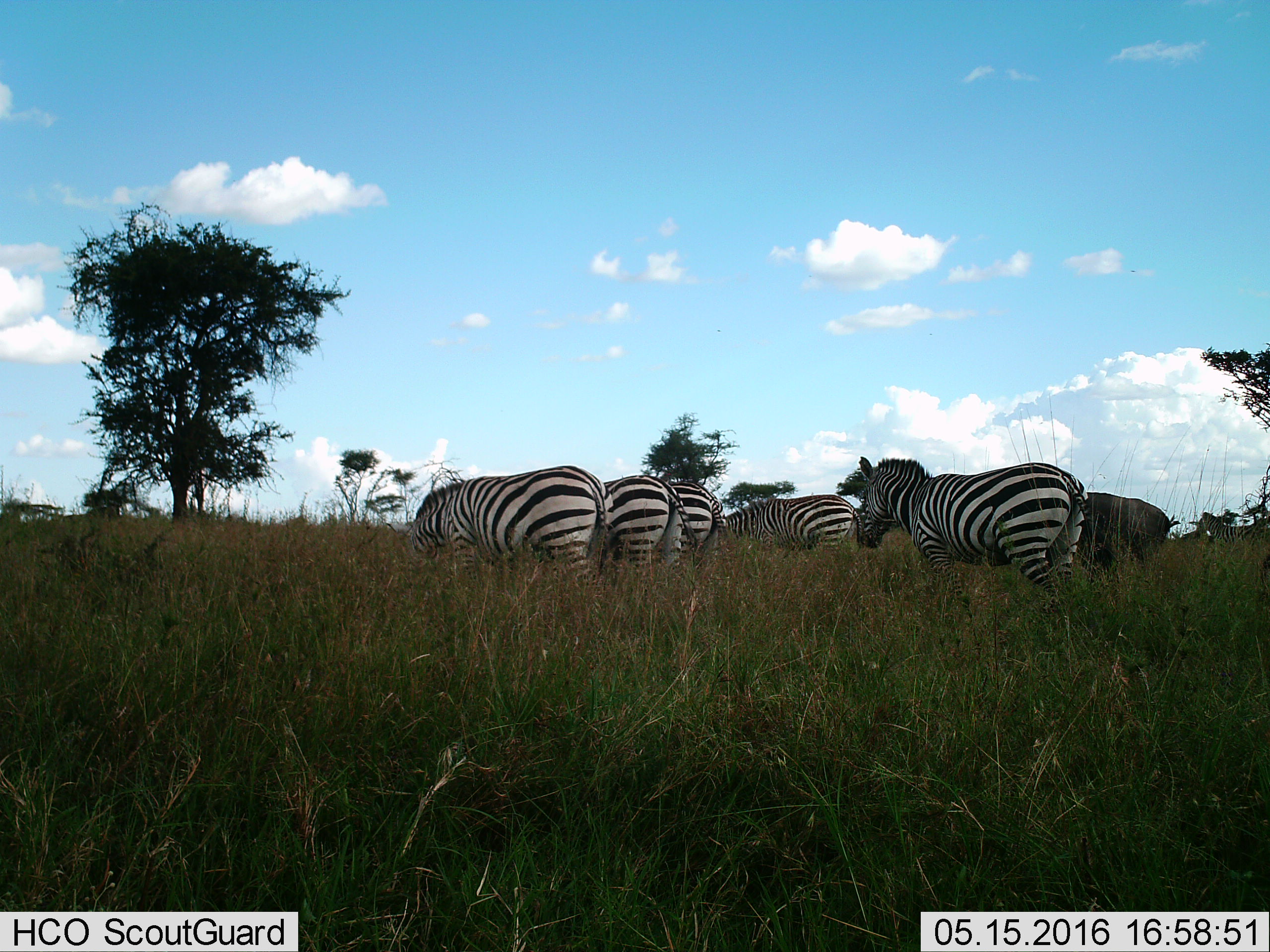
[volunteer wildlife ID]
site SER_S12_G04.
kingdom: Animalia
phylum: Chordata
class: Mammalia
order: Perissodactyla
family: Equidae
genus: Equus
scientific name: Equus quagga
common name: plains zebra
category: zebraplains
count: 6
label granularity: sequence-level